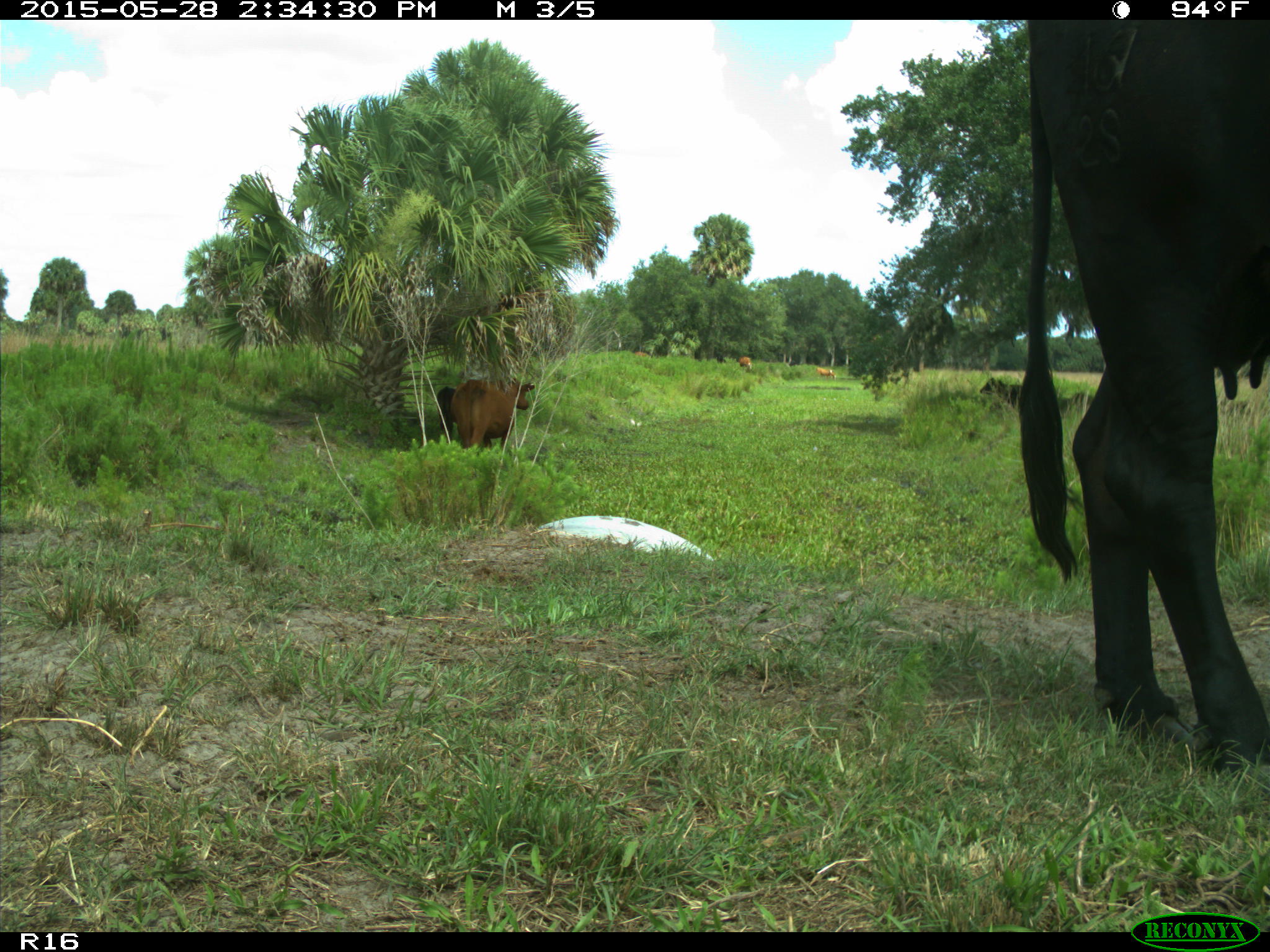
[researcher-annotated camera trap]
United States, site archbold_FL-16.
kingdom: Animalia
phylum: Chordata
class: Mammalia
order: Artiodactyla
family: Bovidae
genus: Bos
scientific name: Bos taurus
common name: domestic cow